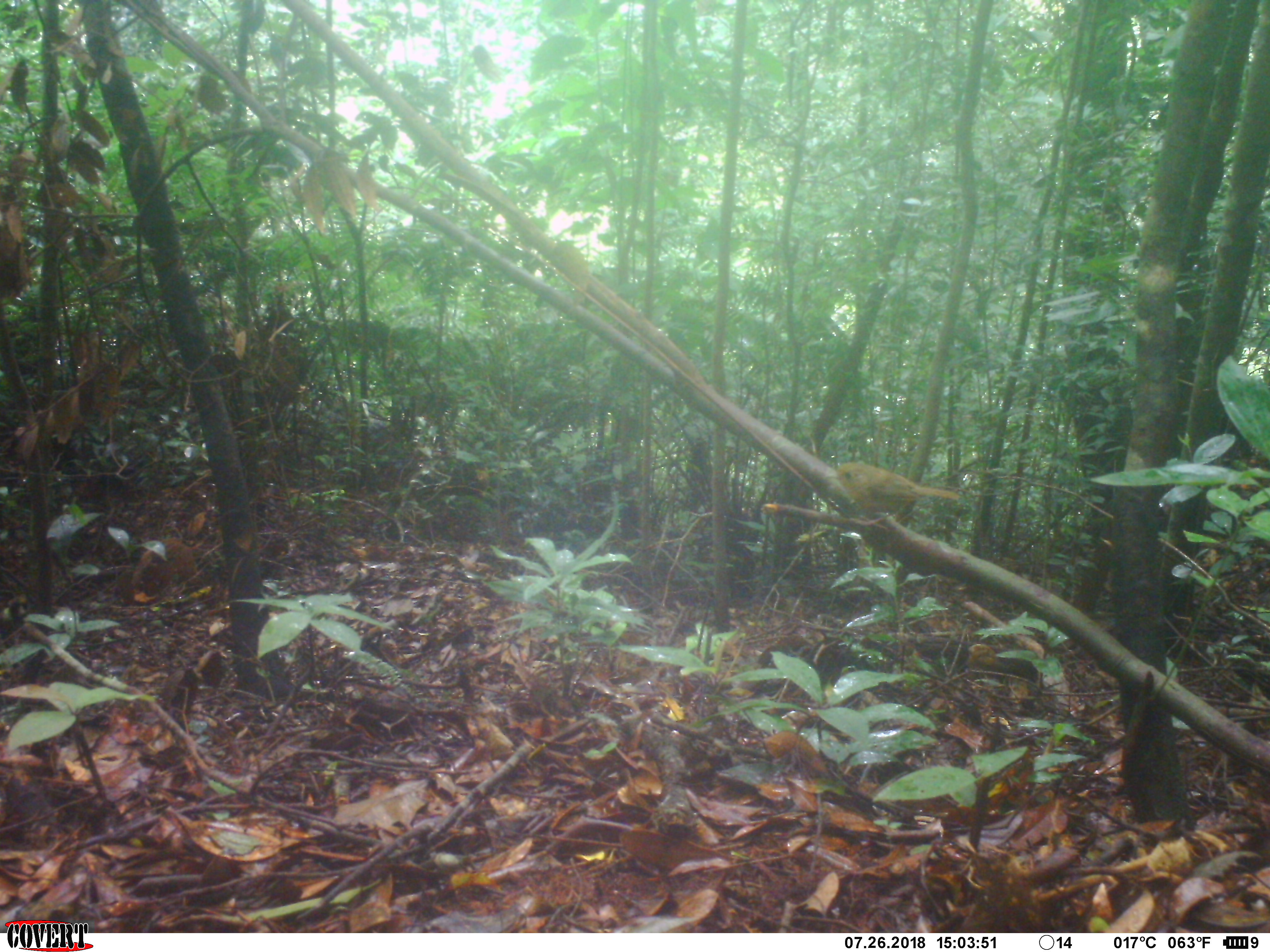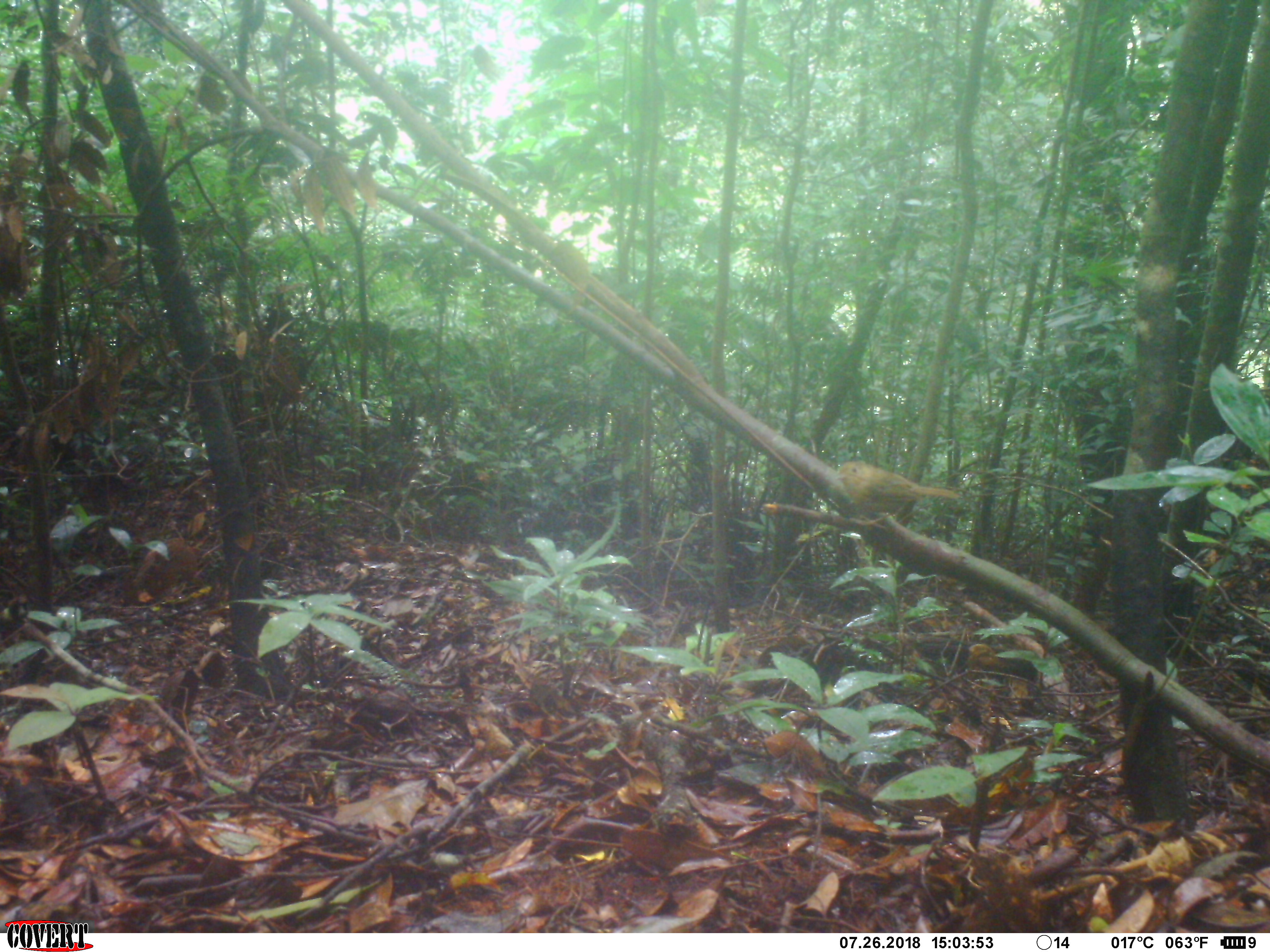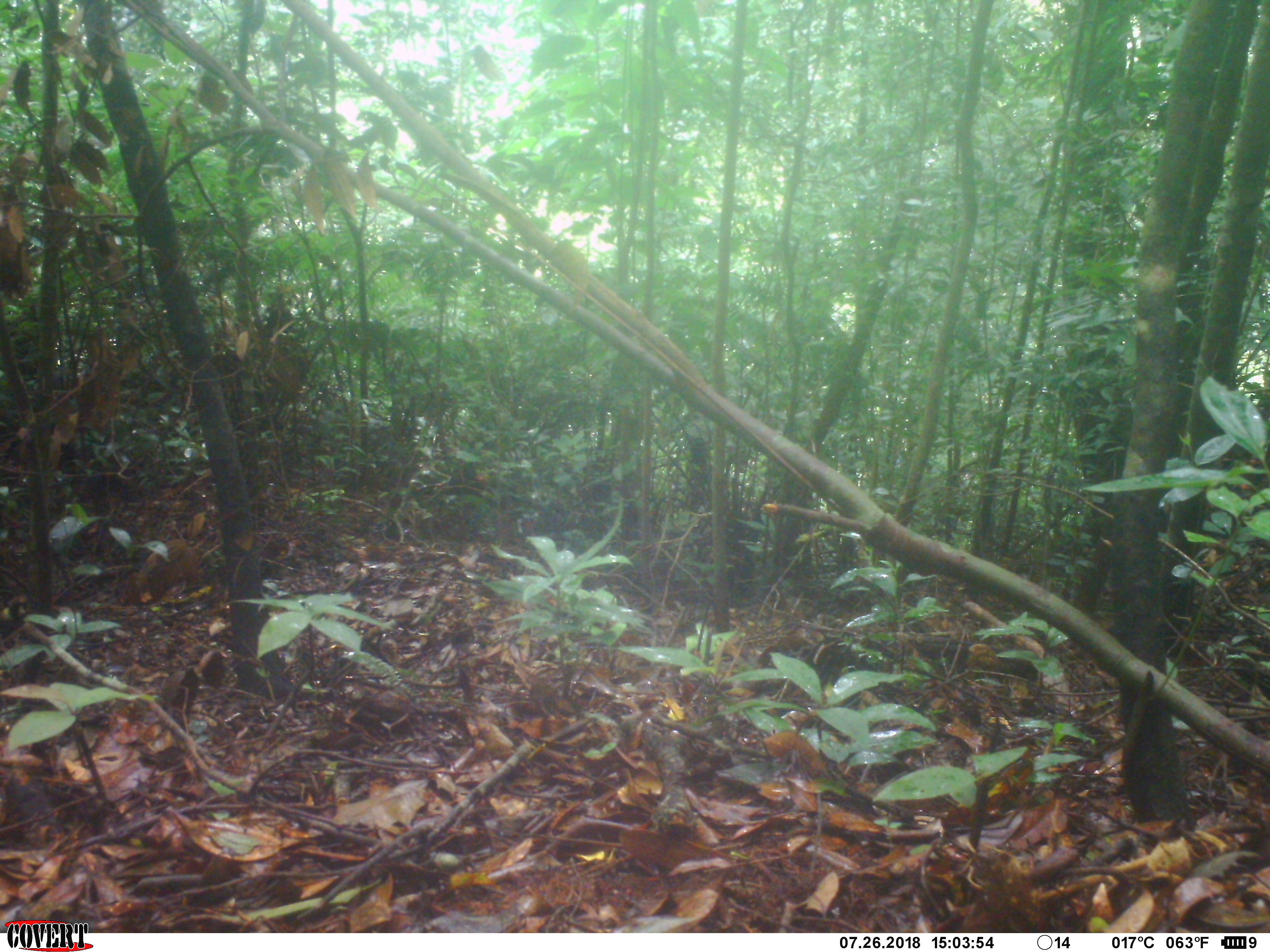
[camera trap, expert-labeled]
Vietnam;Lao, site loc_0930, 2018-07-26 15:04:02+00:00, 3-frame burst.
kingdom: Animalia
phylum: Chordata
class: Aves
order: Passeriformes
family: Pittidae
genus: Hydrornis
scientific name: Hydrornis elliotii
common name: bar-bellied pitta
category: bar bellied pitta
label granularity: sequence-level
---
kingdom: Animalia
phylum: Chordata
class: Aves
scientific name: Aves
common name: bird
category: unidentified bird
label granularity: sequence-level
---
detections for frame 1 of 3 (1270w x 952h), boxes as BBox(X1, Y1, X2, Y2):
bar bellied pitta: BBox(825, 462, 959, 526)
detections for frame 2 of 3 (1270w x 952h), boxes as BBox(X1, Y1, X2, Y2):
bar bellied pitta: BBox(835, 461, 960, 530)